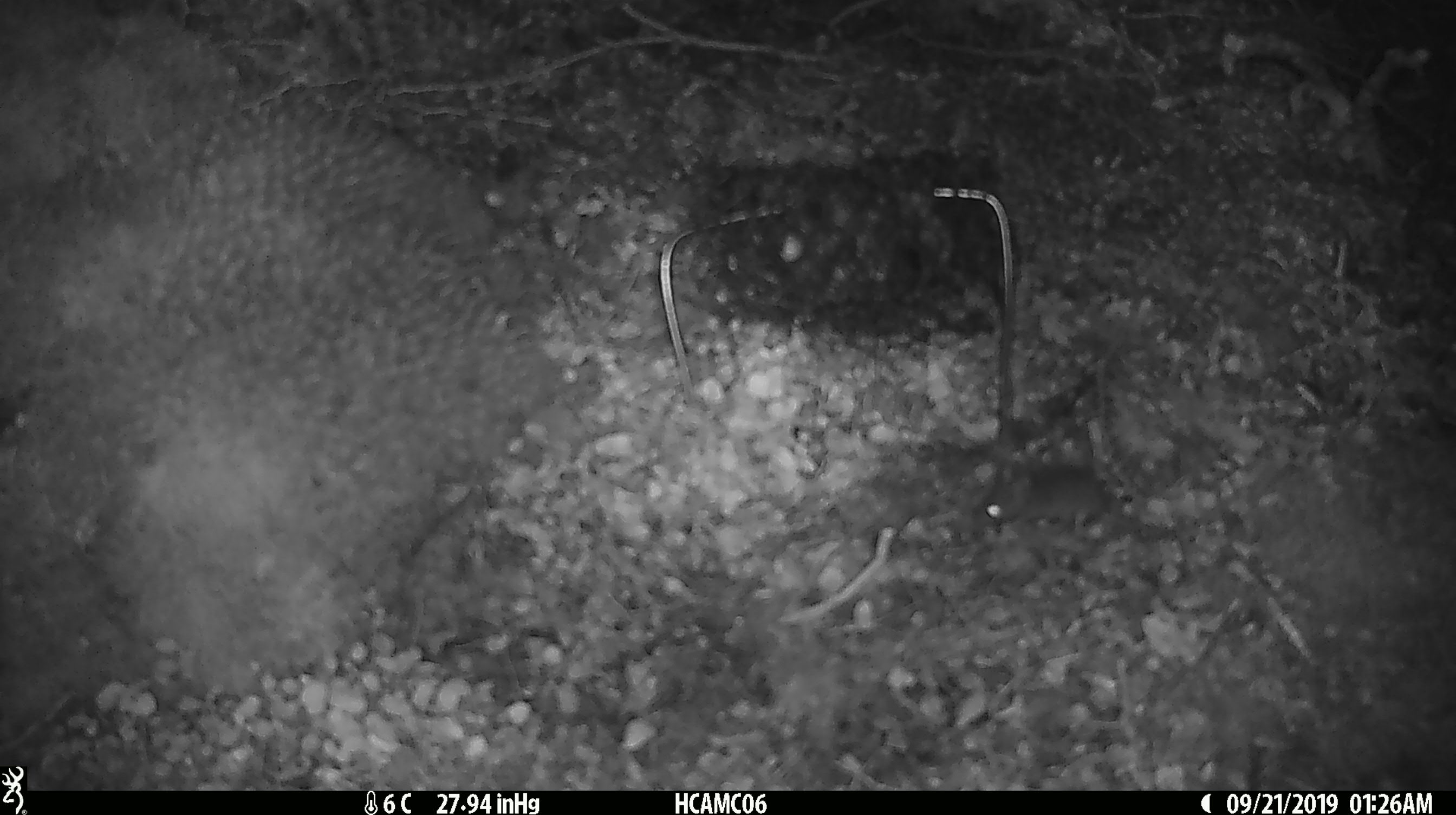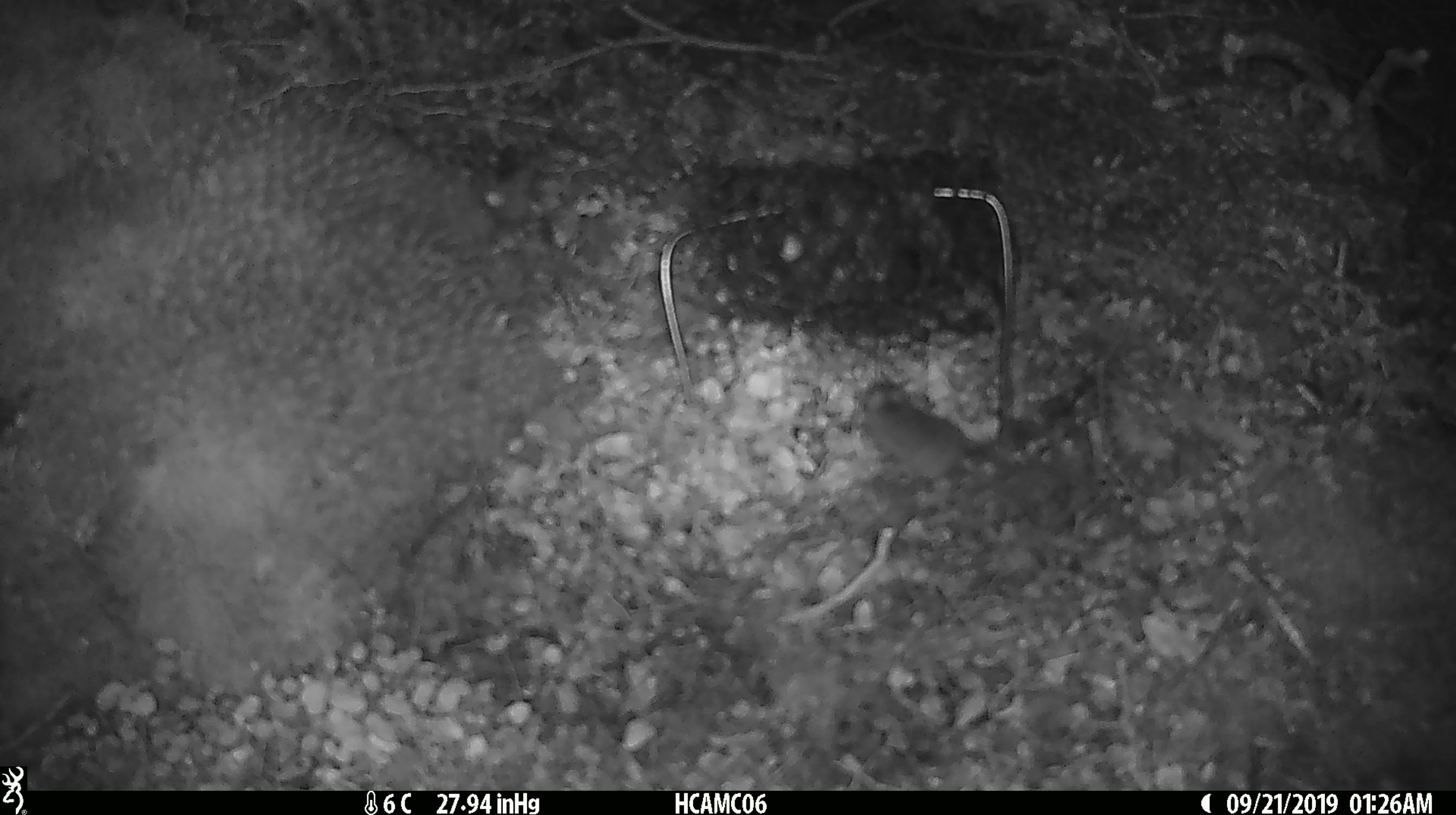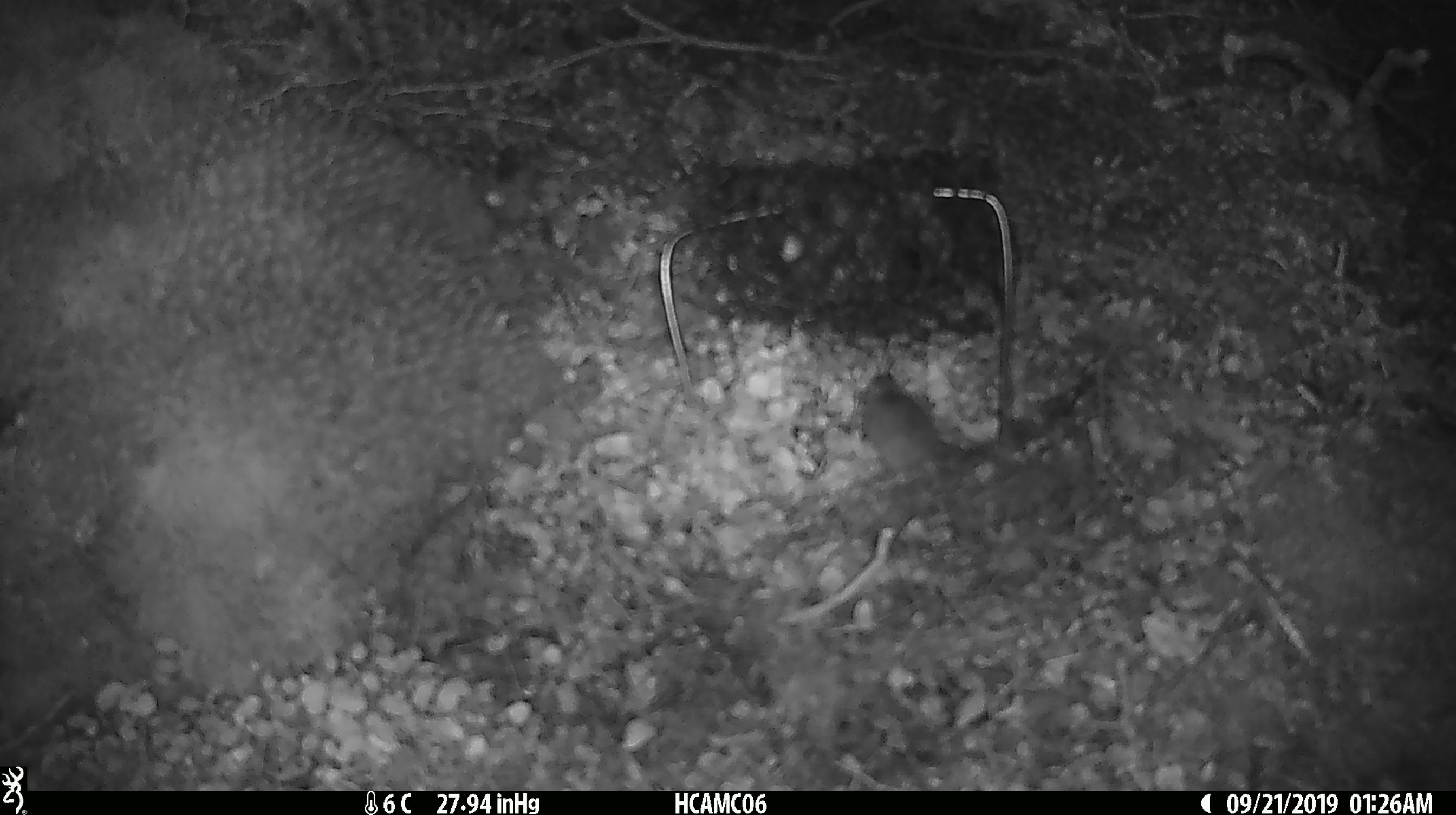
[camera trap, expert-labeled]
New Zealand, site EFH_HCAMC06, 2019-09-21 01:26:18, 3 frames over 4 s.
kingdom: Animalia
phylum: Chordata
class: Mammalia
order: Rodentia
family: Muridae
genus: Mus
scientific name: Mus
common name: mouse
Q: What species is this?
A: Mouse (Mus).